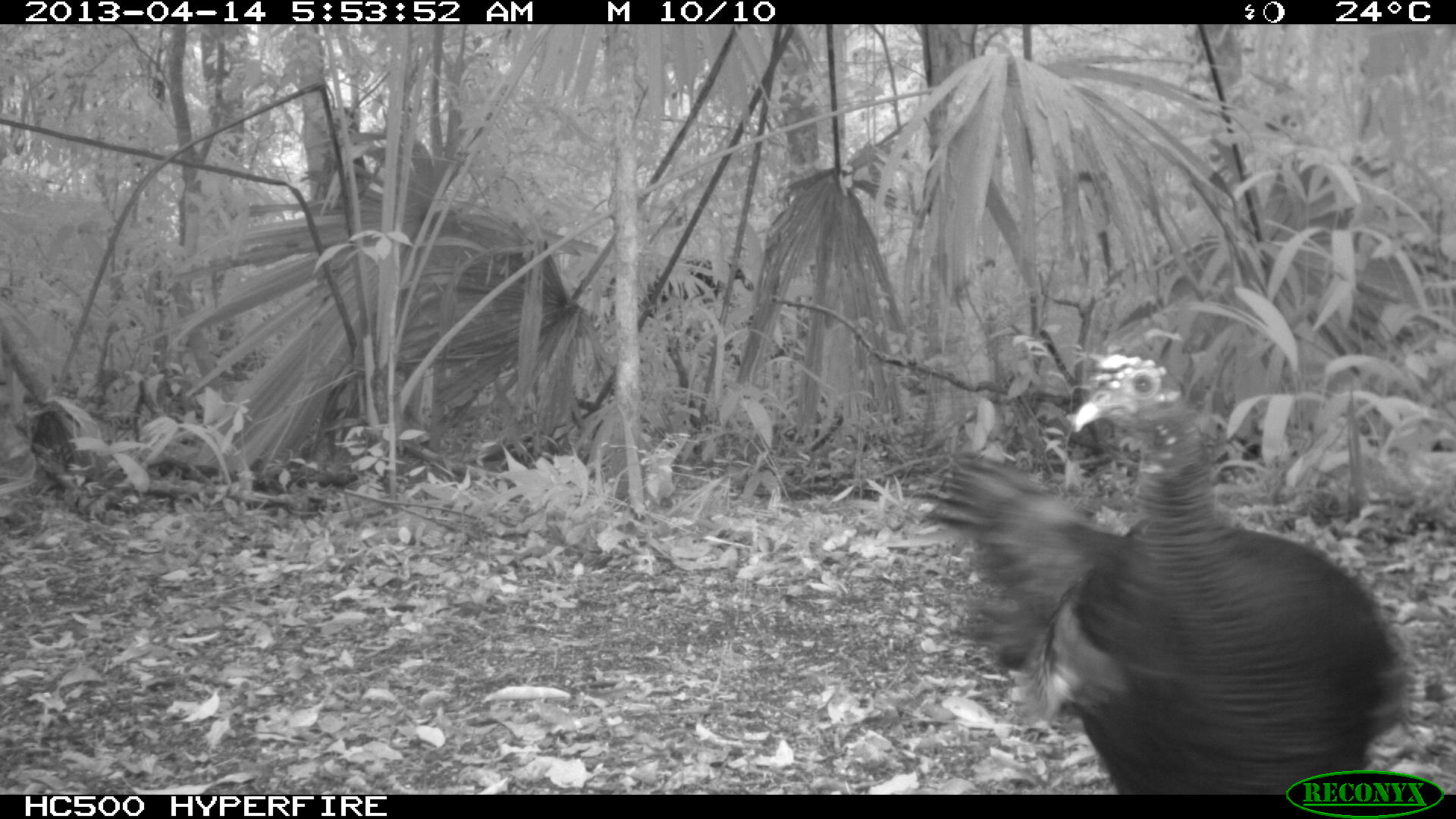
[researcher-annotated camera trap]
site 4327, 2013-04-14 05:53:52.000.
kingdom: Animalia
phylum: Chordata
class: Aves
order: Galliformes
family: Phasianidae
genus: Meleagris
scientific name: Meleagris ocellata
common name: ocellated turkey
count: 1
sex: female